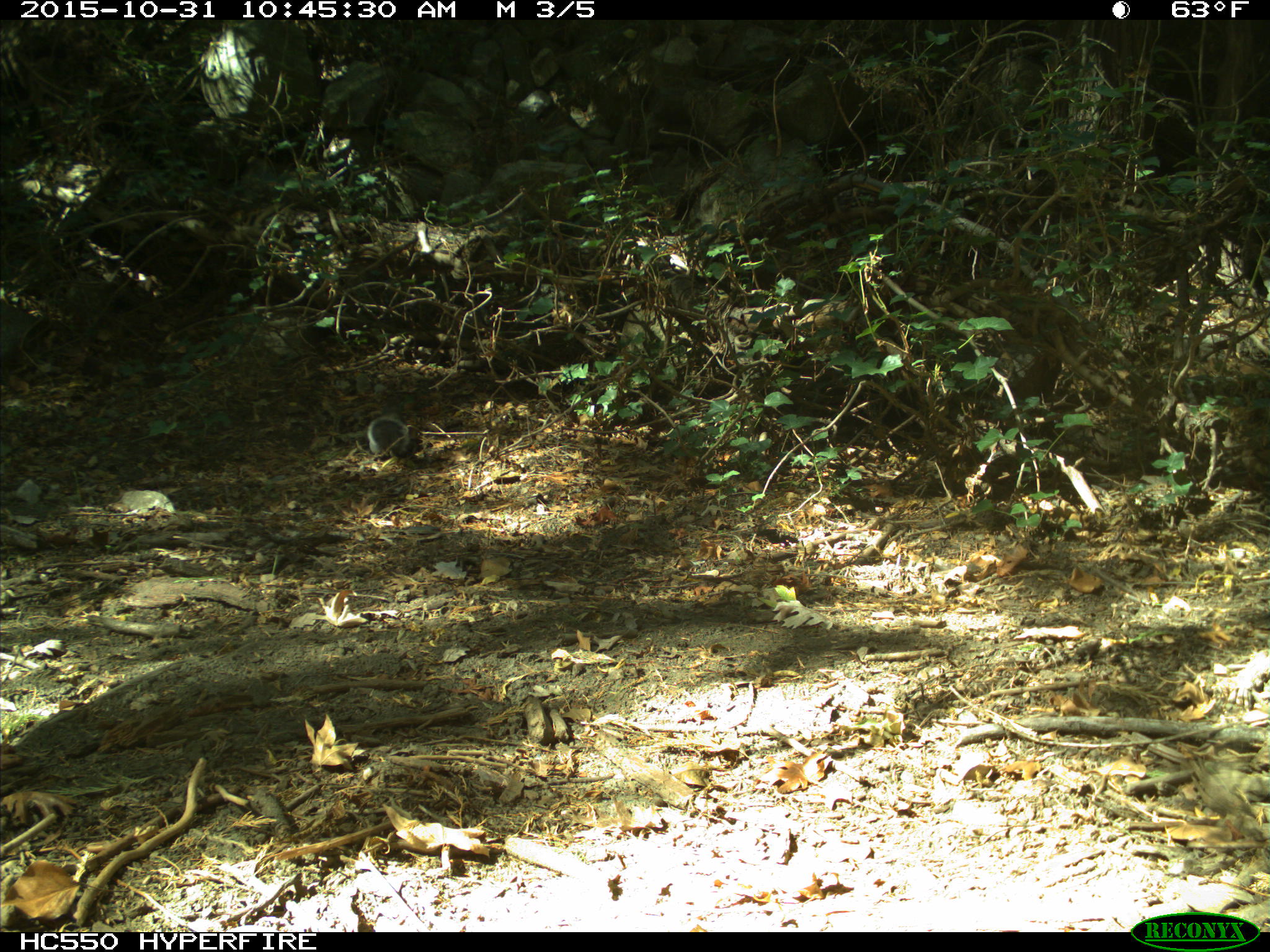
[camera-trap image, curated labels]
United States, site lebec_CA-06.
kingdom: Animalia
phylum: Chordata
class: Mammalia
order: Rodentia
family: Sciuridae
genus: Sciurus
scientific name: Sciurus carolinensis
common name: eastern gray squirrel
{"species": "Sciurus carolinensis (eastern gray squirrel)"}